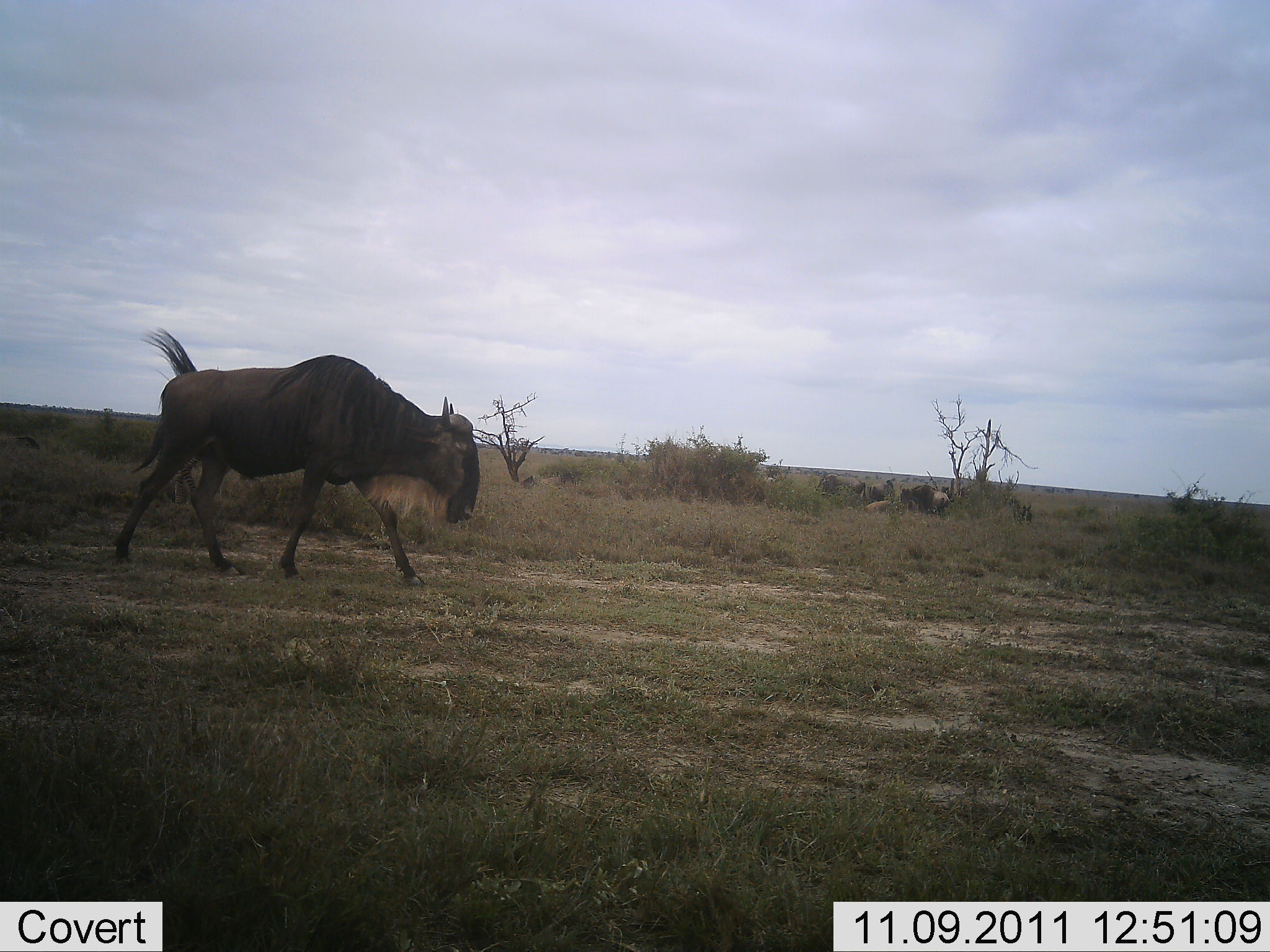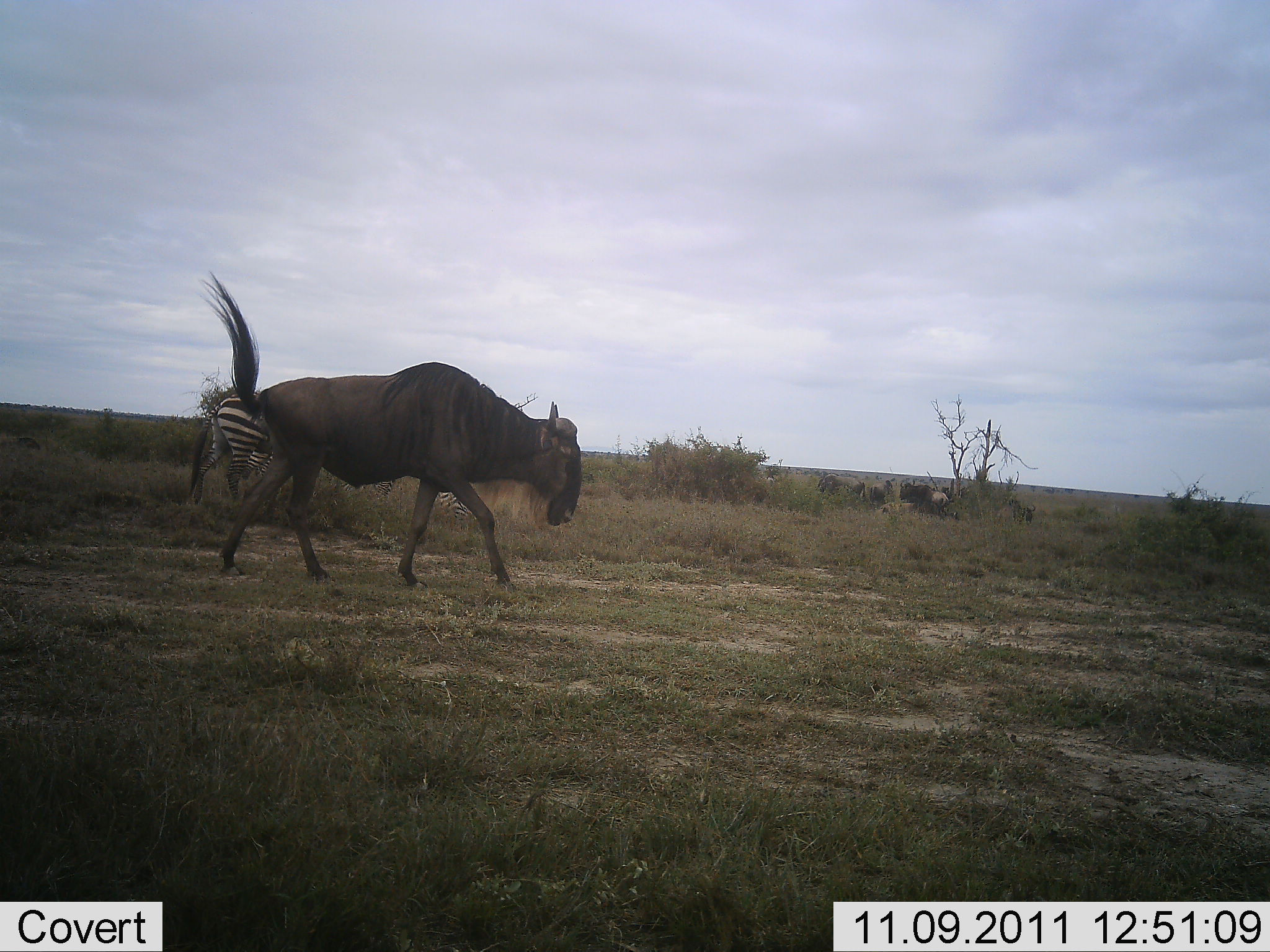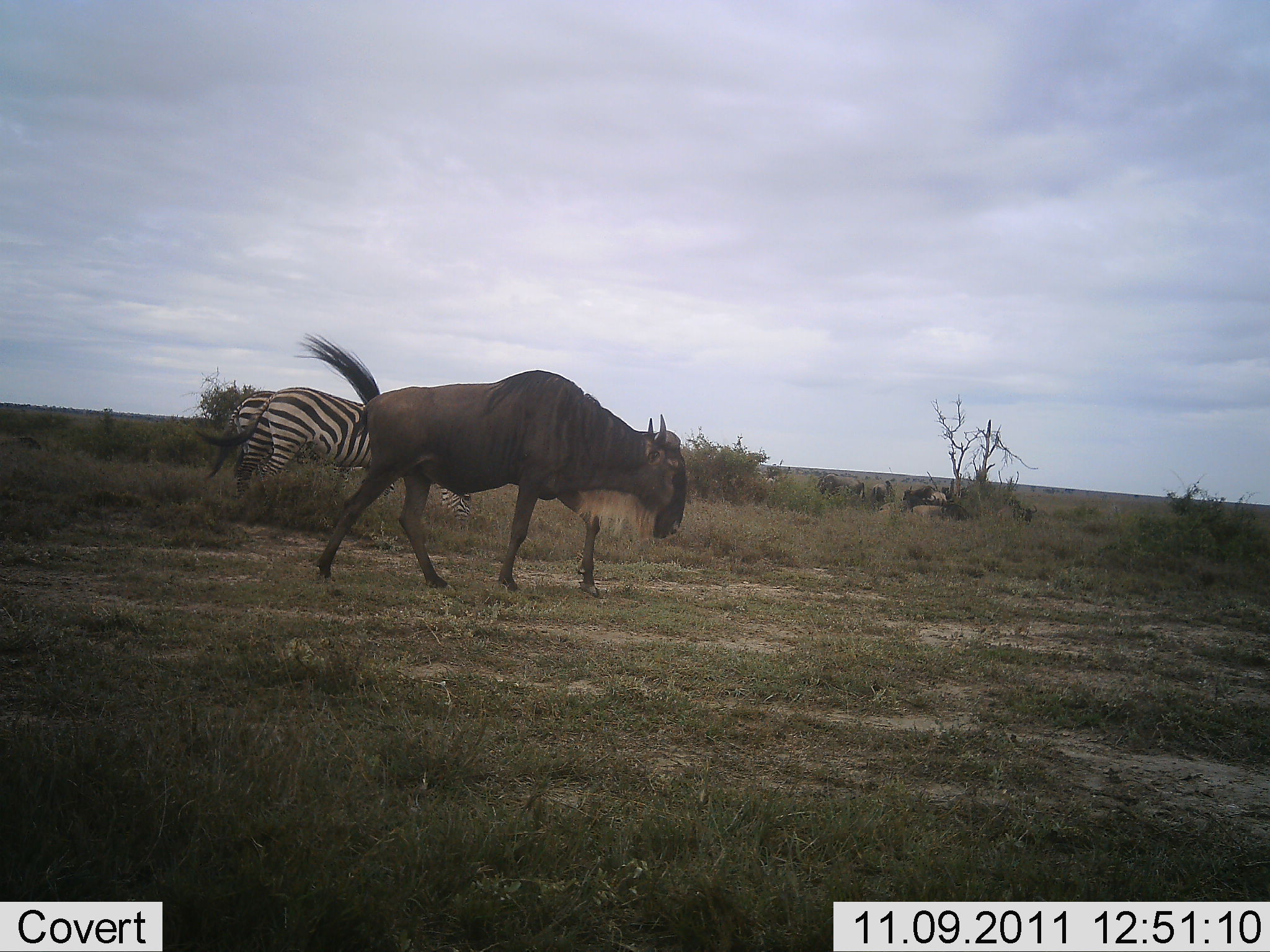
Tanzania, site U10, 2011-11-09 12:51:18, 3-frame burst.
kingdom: Animalia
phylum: Chordata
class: Mammalia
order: Artiodactyla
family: Bovidae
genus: Connochaetes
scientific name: Connochaetes taurinus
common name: blue wildebeest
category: wildebeest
Wildebeest (blue wildebeest) (Connochaetes taurinus), count 1. Behavior (volunteer vote fractions): standing 29%, resting 0%, moving 94%, interacting 0%. Young present (vote fraction): 0%. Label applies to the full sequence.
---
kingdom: Animalia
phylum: Chordata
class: Mammalia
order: Perissodactyla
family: Equidae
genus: Equus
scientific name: Equus quagga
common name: plains zebra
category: zebra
Zebra (plains zebra) (Equus quagga), count 2. Behavior (volunteer vote fractions): standing 50%, resting 0%, moving 58%, interacting 0%. Young present (vote fraction): 0%. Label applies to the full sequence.